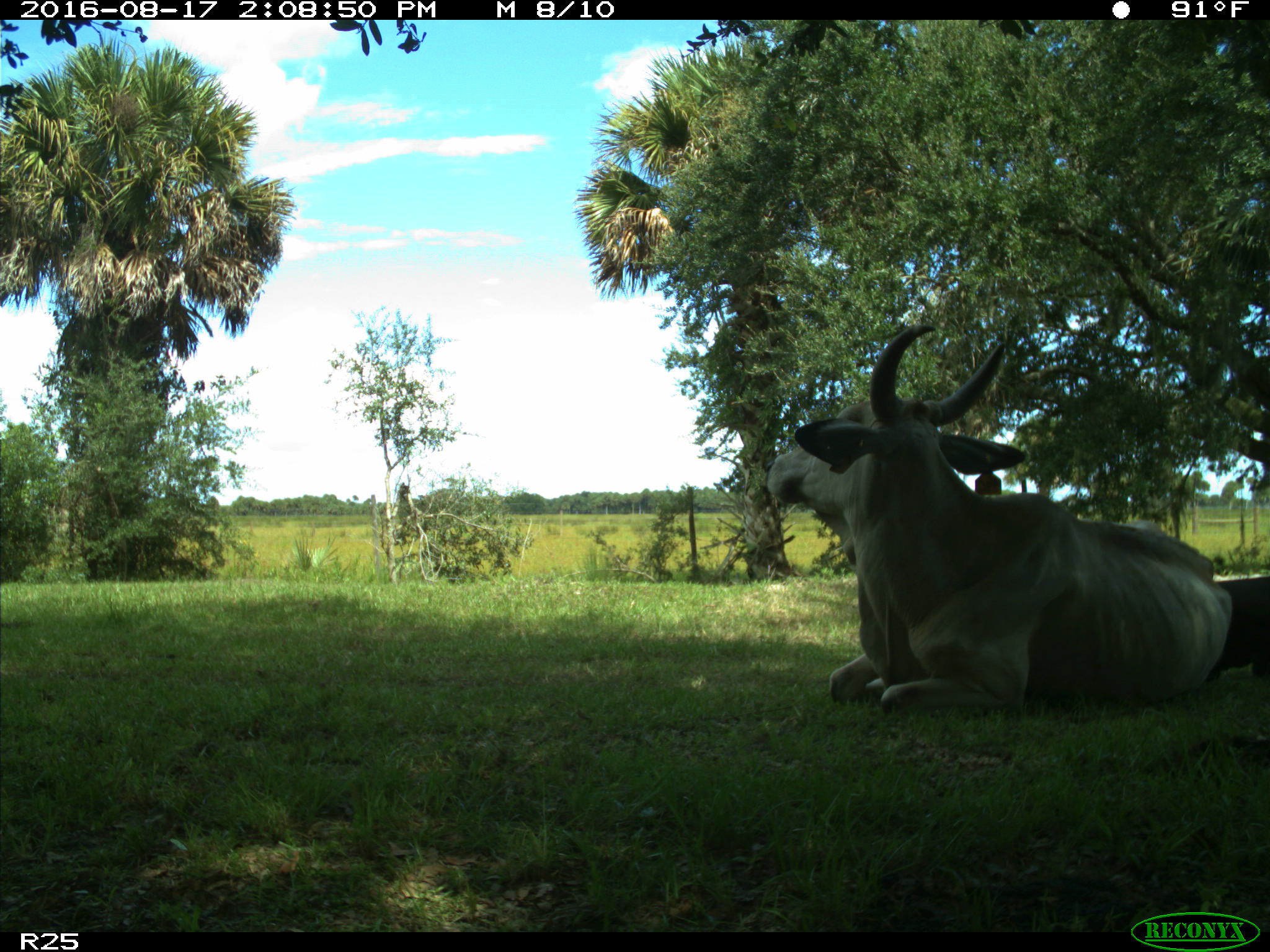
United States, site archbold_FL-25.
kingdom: Animalia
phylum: Chordata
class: Mammalia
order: Artiodactyla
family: Bovidae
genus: Bos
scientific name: Bos taurus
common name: domestic cow